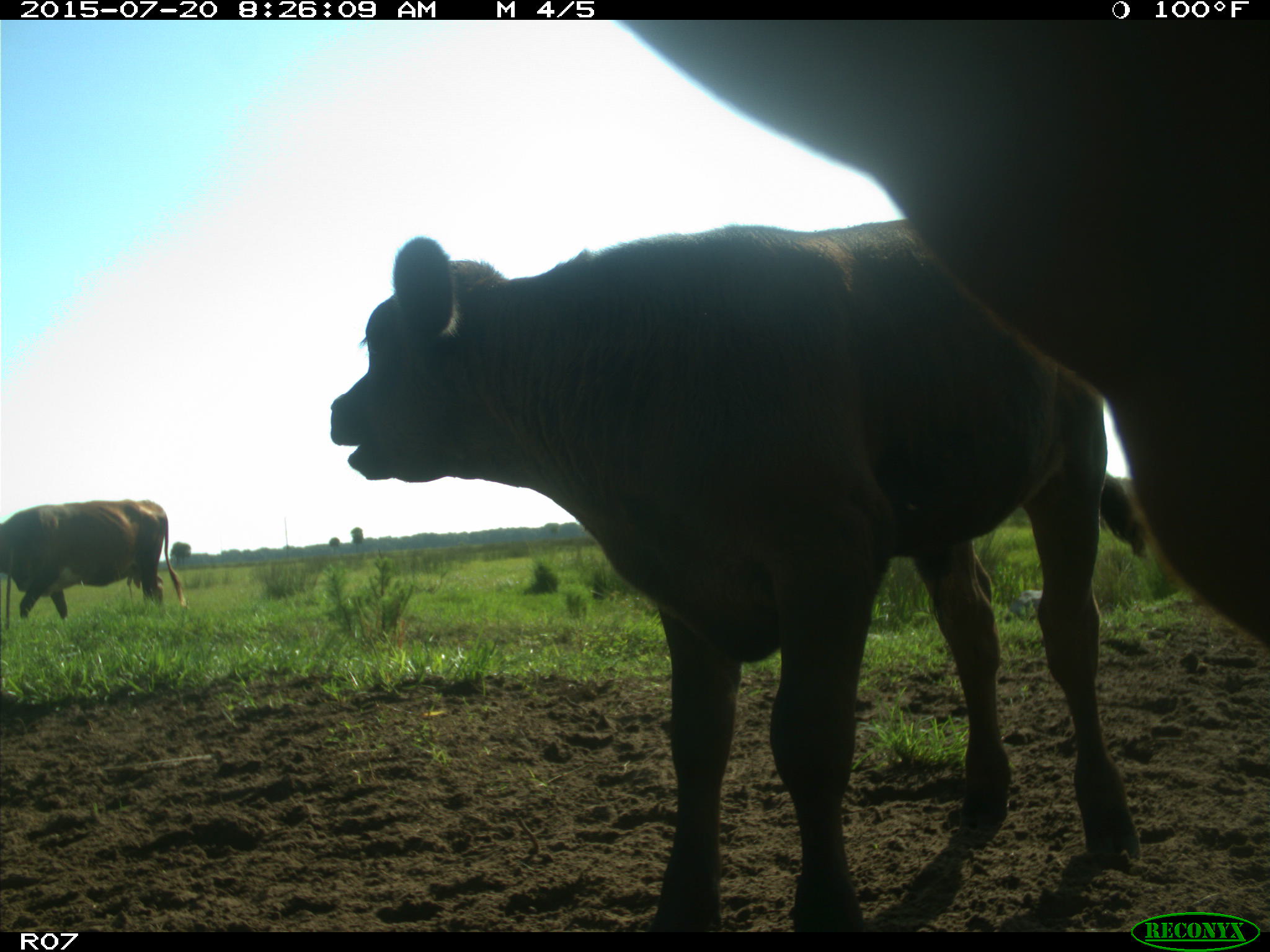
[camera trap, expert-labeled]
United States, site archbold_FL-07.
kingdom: Animalia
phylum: Chordata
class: Mammalia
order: Artiodactyla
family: Bovidae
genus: Bos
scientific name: Bos taurus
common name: domestic cow